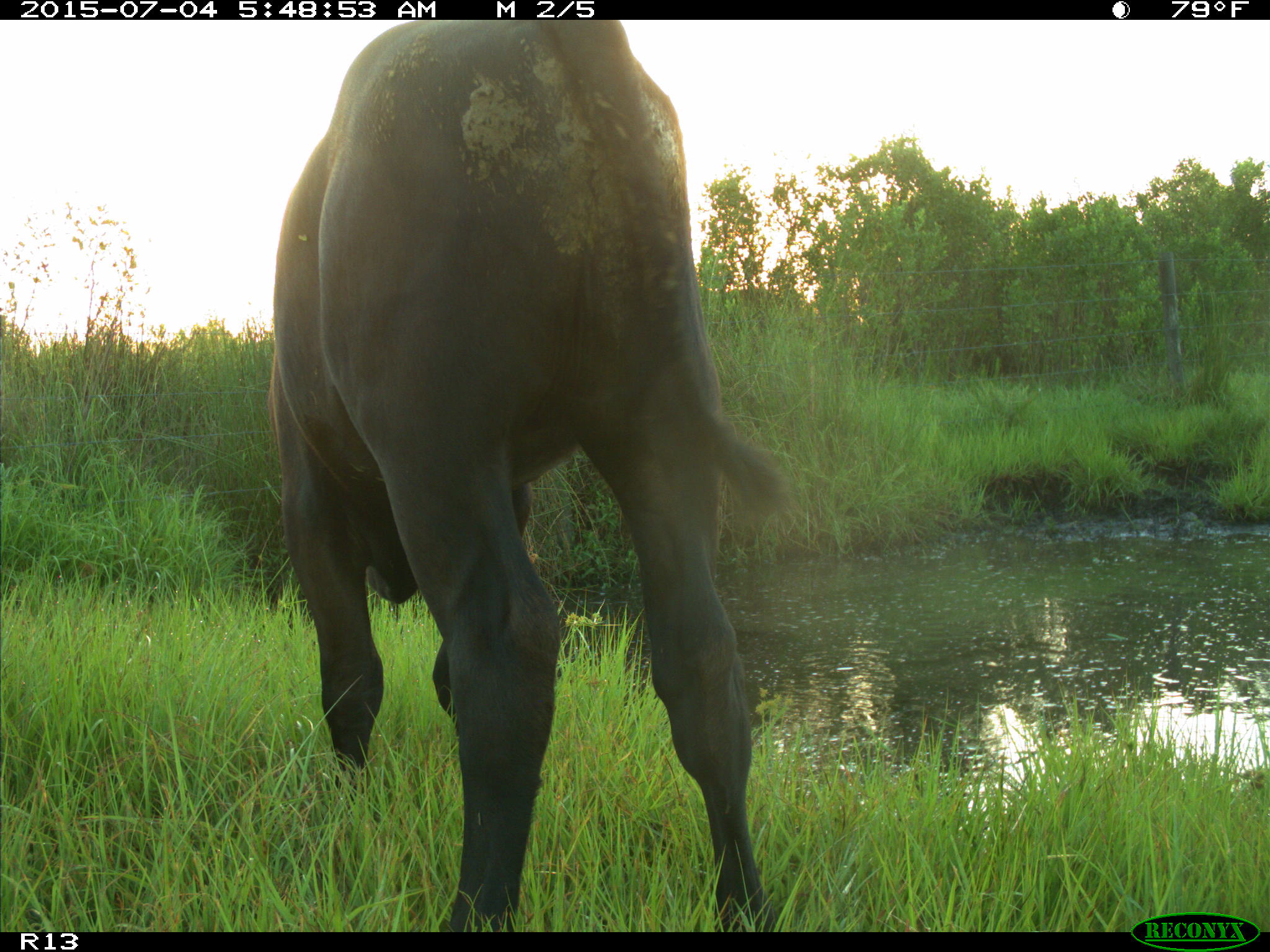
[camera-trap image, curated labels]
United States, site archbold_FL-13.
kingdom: Animalia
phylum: Chordata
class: Mammalia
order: Artiodactyla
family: Bovidae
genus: Bos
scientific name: Bos taurus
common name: domestic cow